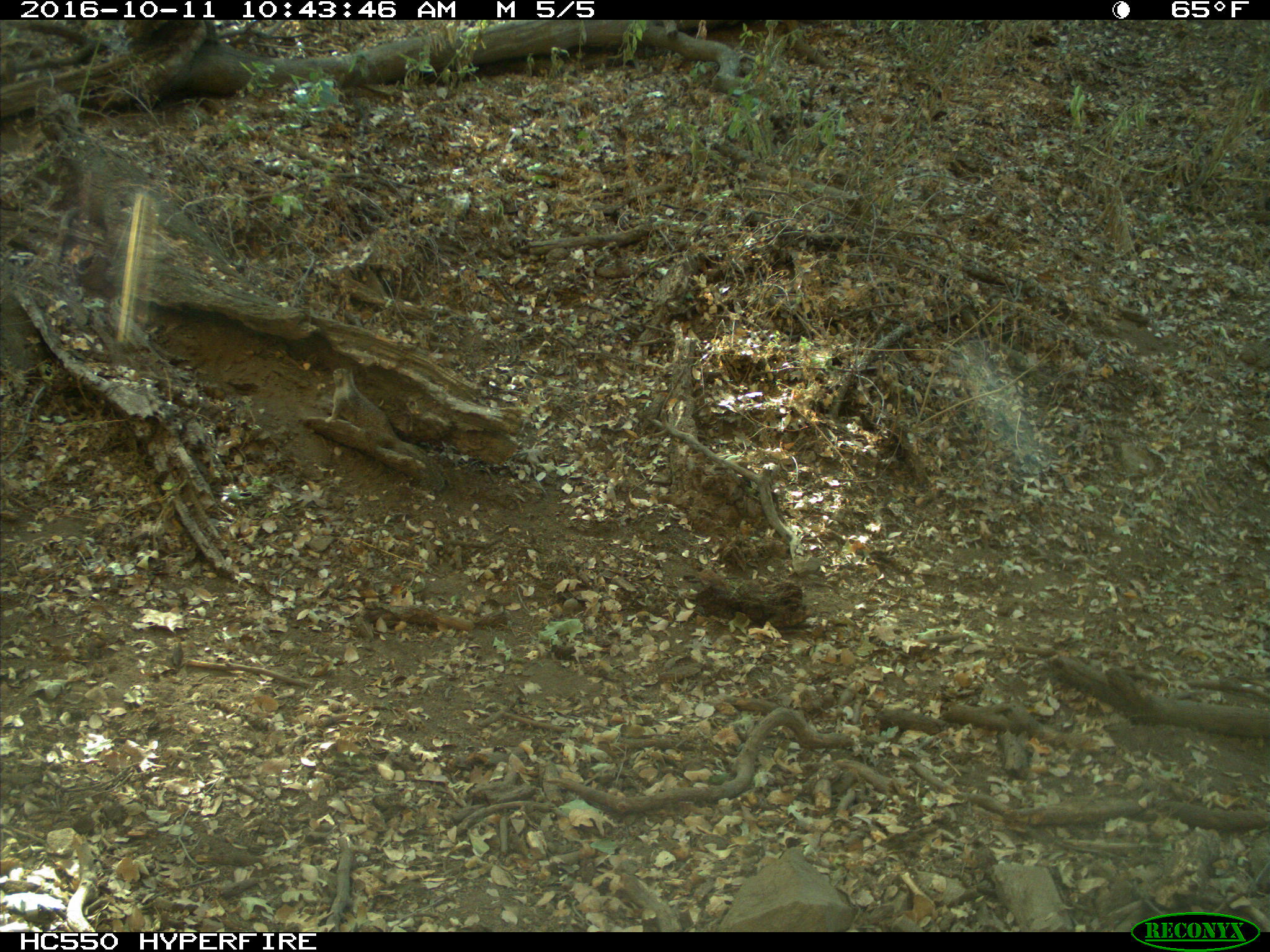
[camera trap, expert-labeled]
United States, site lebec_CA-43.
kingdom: Animalia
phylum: Chordata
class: Mammalia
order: Rodentia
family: Sciuridae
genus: Otospermophilus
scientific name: Otospermophilus beecheyi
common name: california ground squirrel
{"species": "Otospermophilus beecheyi (california ground squirrel)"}